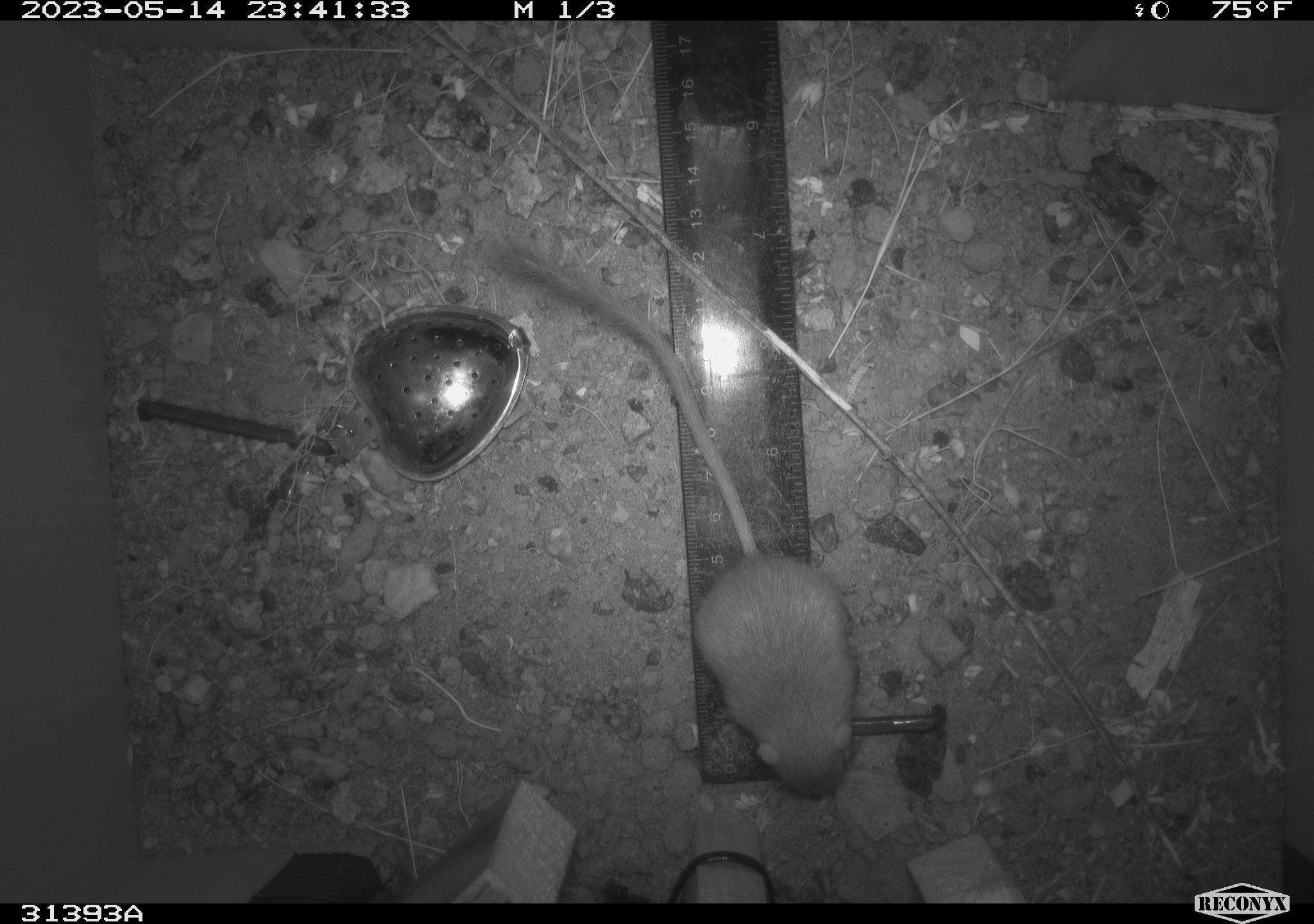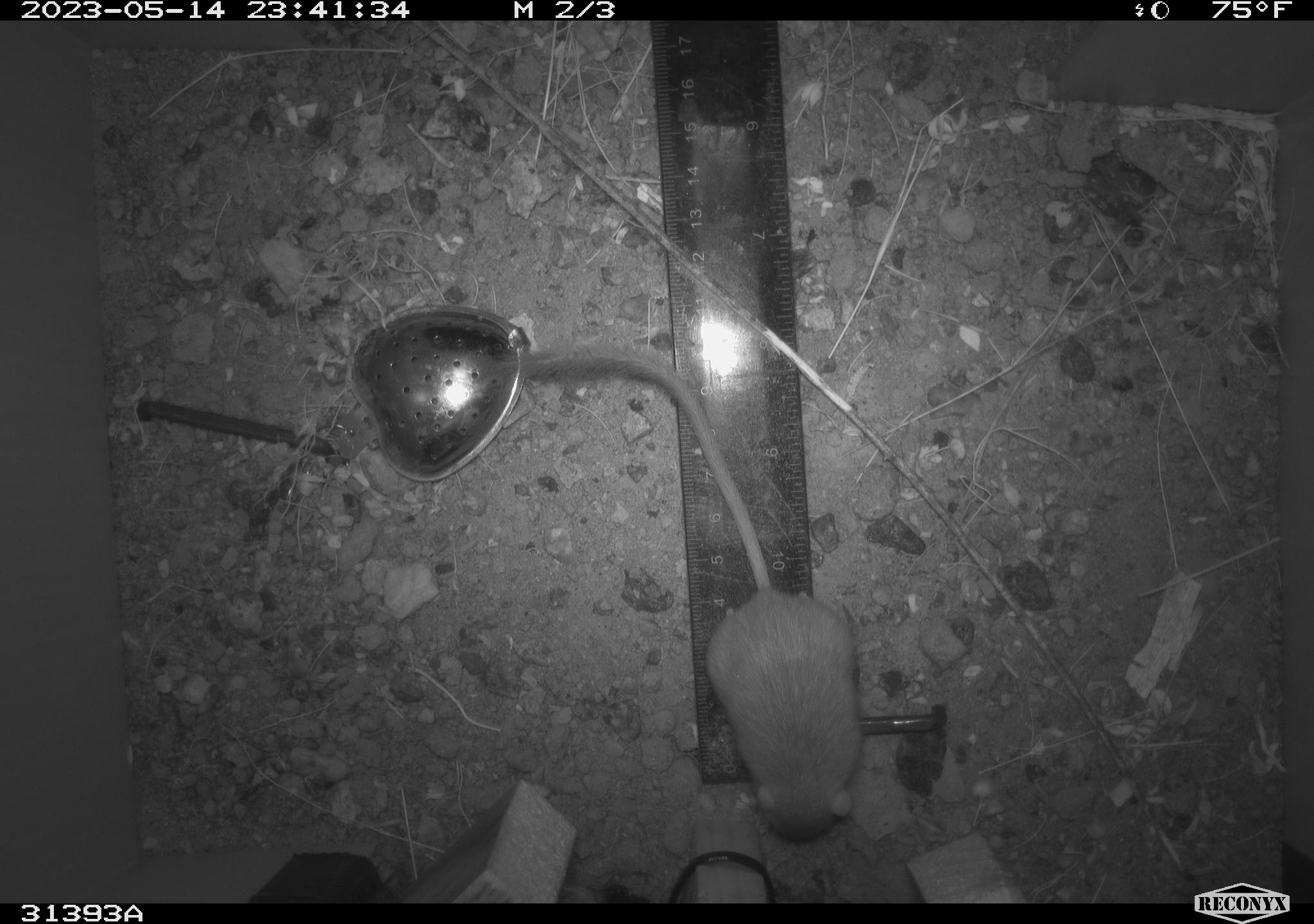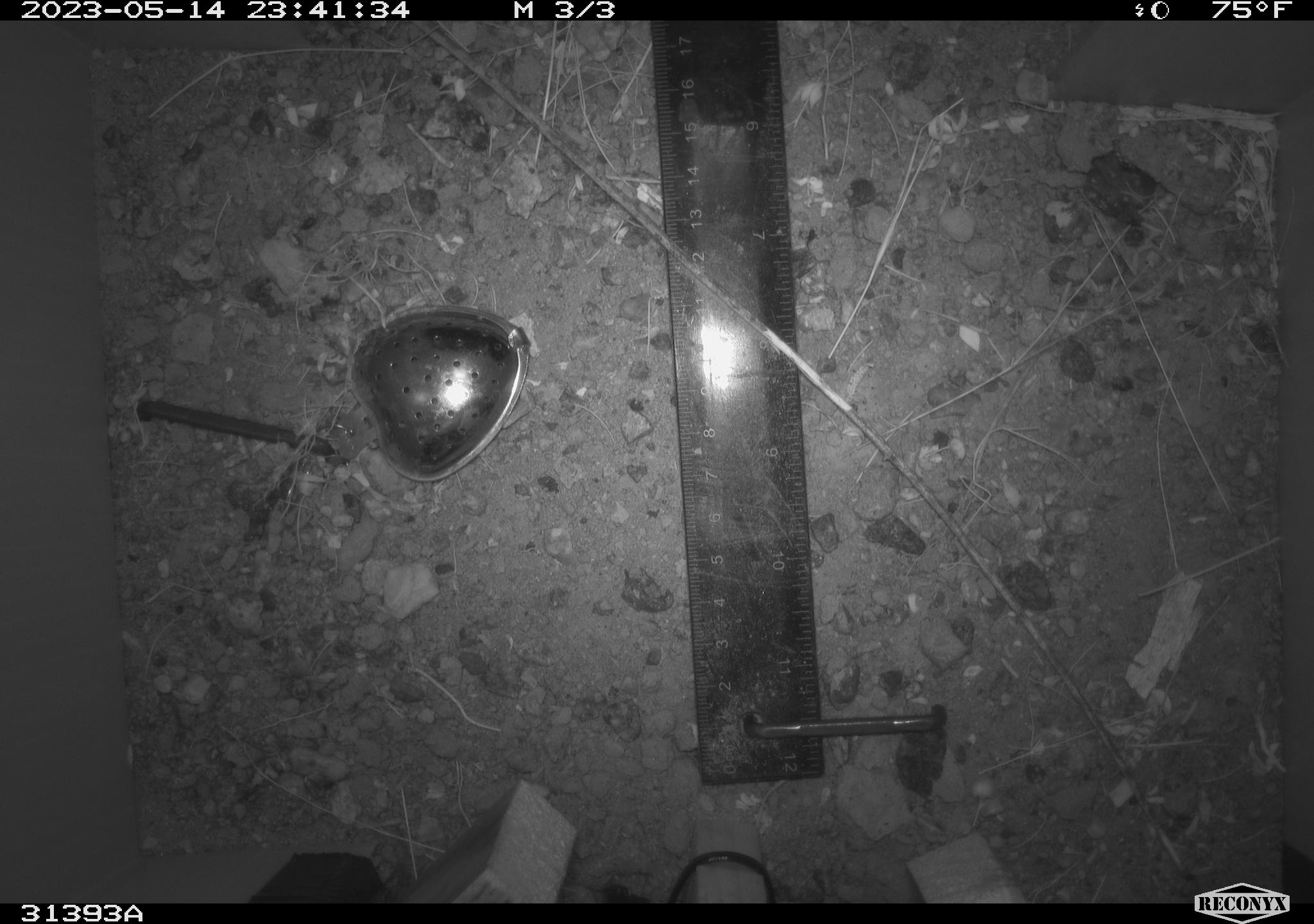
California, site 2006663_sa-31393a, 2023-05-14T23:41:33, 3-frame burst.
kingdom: Animalia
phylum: Chordata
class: Mammalia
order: Rodentia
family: Heteromyidae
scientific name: Heteromyidae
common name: kangaroo rats and pocket mice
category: heteromyidae family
Heteromyidae family (kangaroo rats and pocket mice) (Heteromyidae).